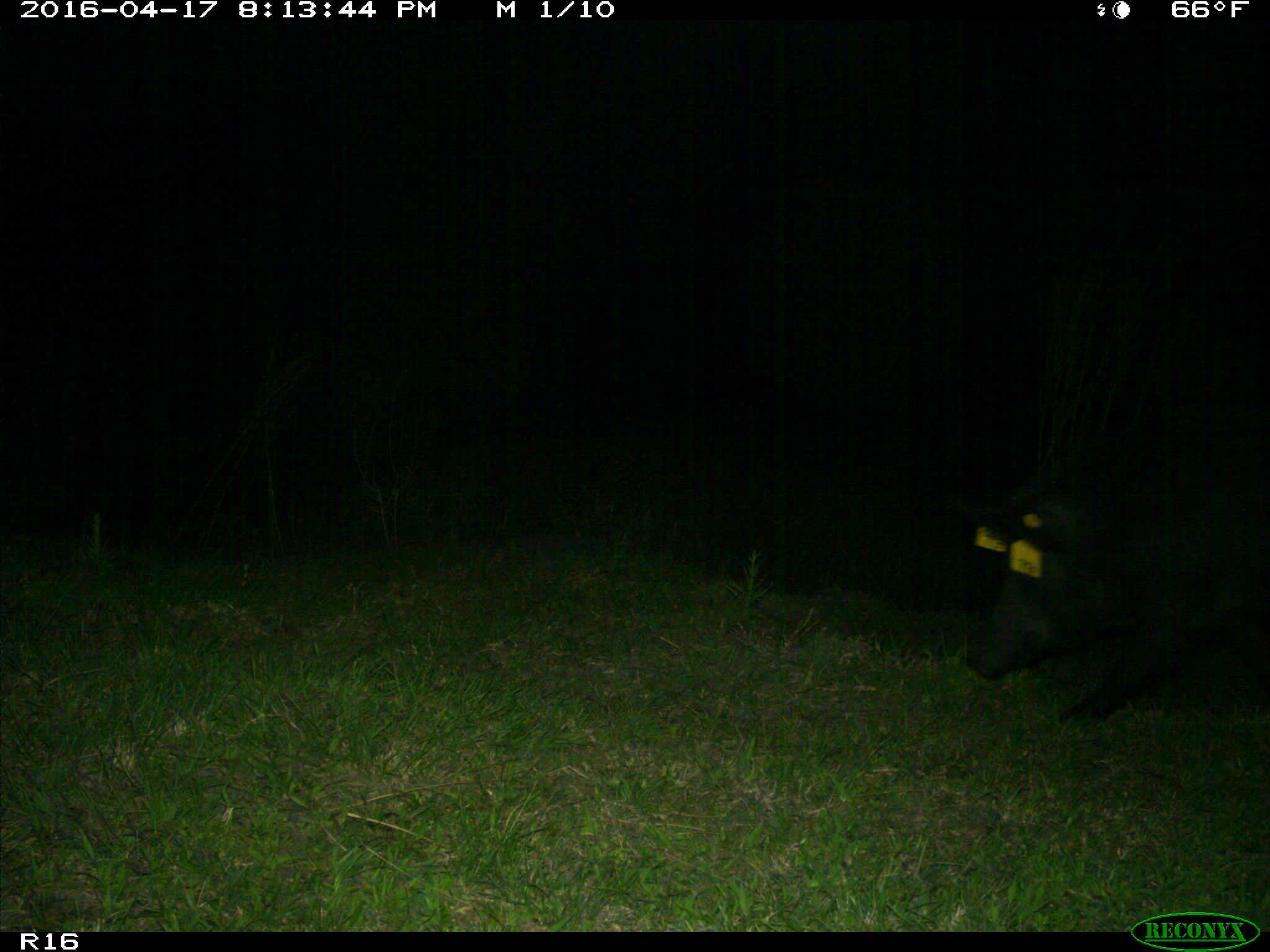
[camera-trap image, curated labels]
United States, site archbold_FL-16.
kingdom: Animalia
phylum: Chordata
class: Mammalia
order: Artiodactyla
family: Suidae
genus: Sus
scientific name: Sus scrofa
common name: wild boar